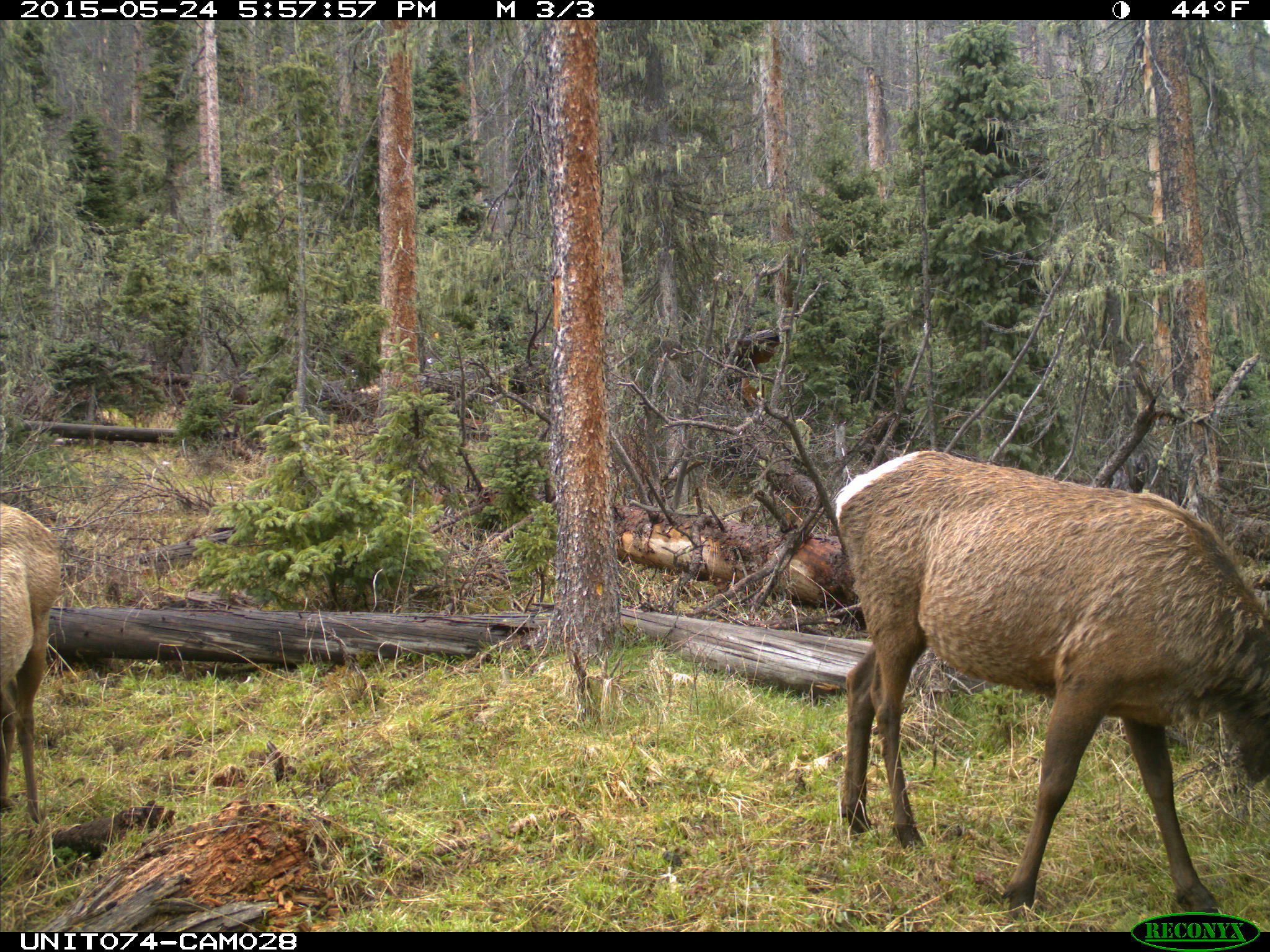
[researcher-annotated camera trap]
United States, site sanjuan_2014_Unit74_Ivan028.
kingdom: Animalia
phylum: Chordata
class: Mammalia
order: Artiodactyla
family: Cervidae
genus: Cervus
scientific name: Cervus elaphus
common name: red deer